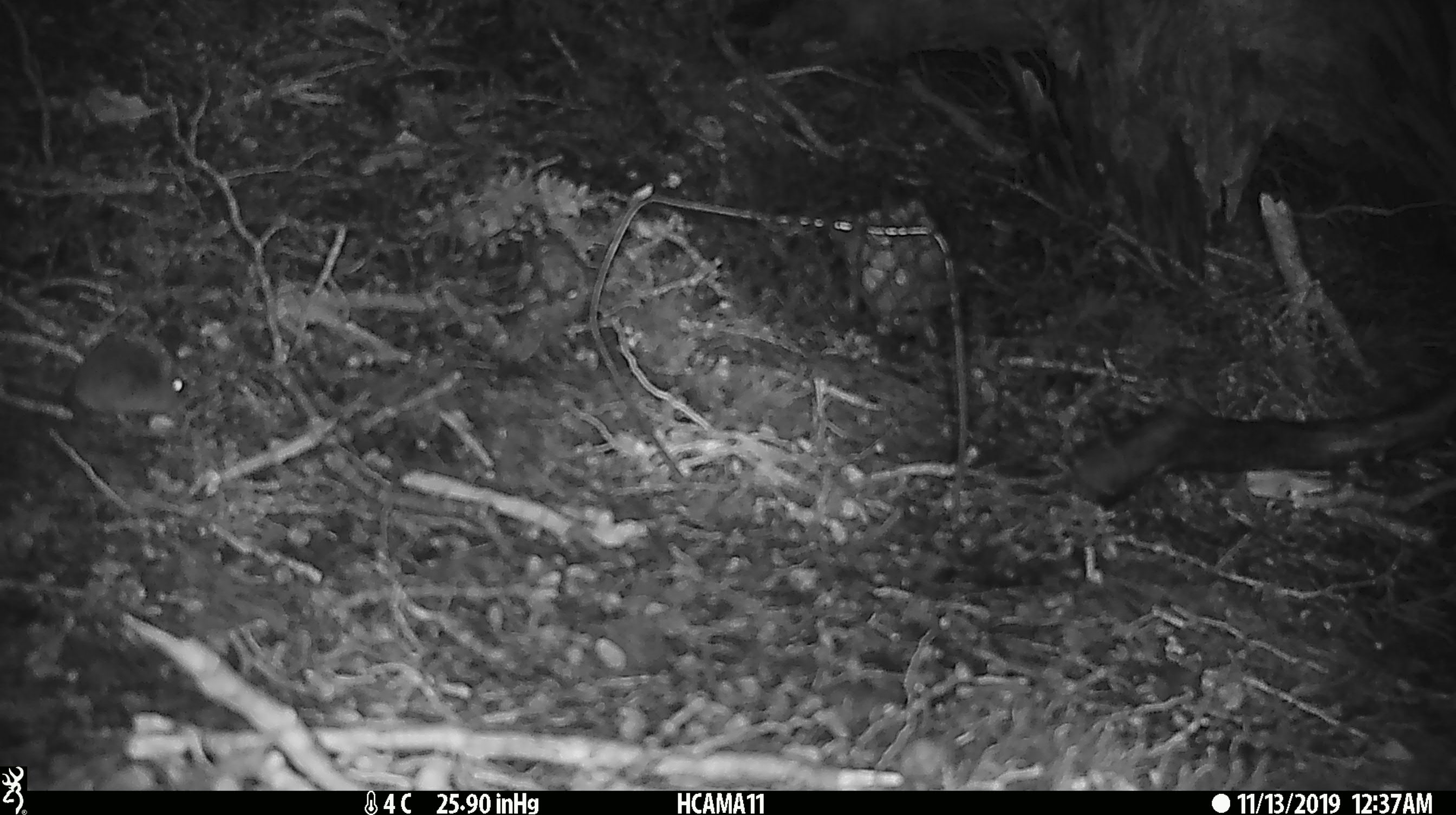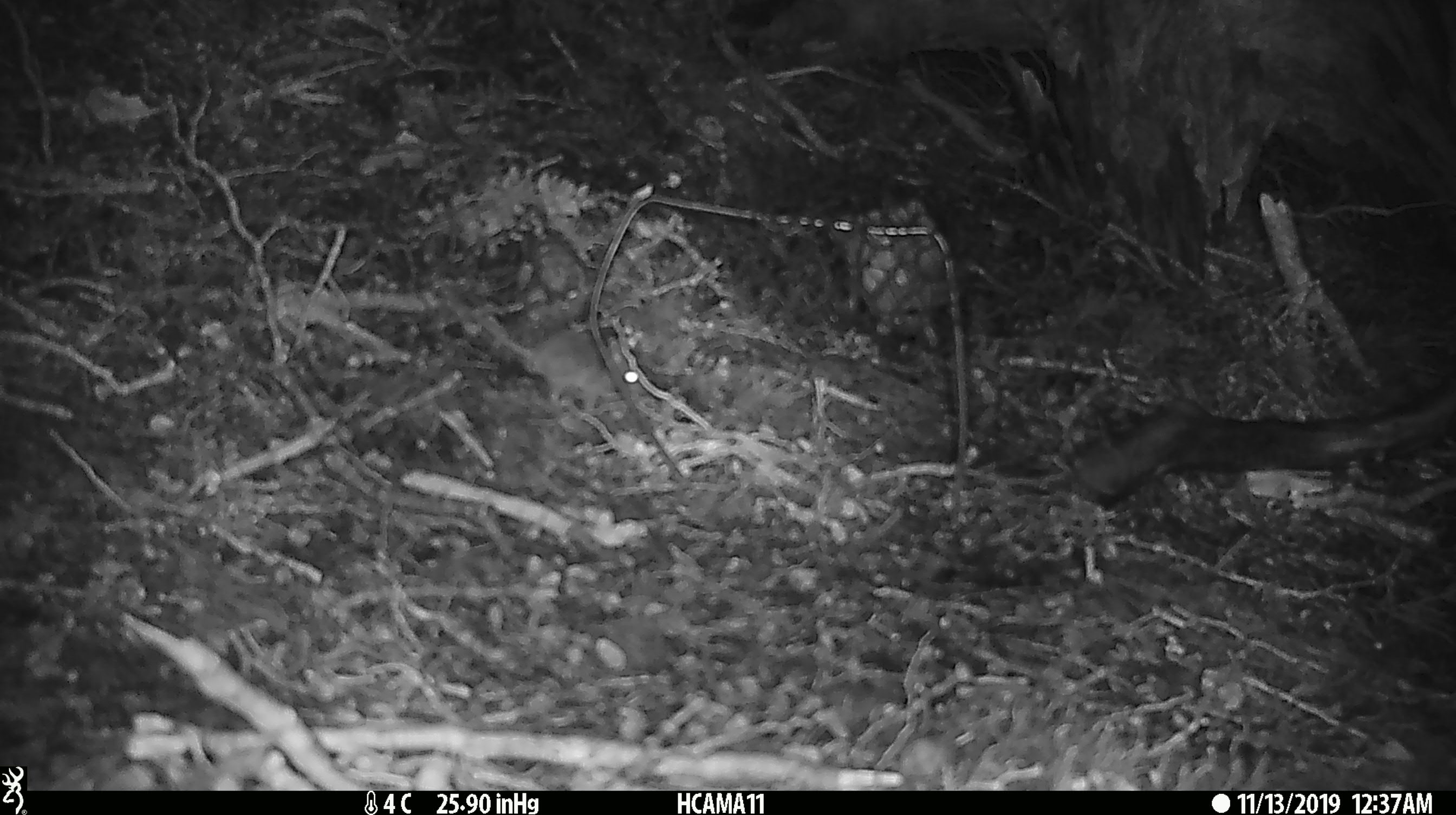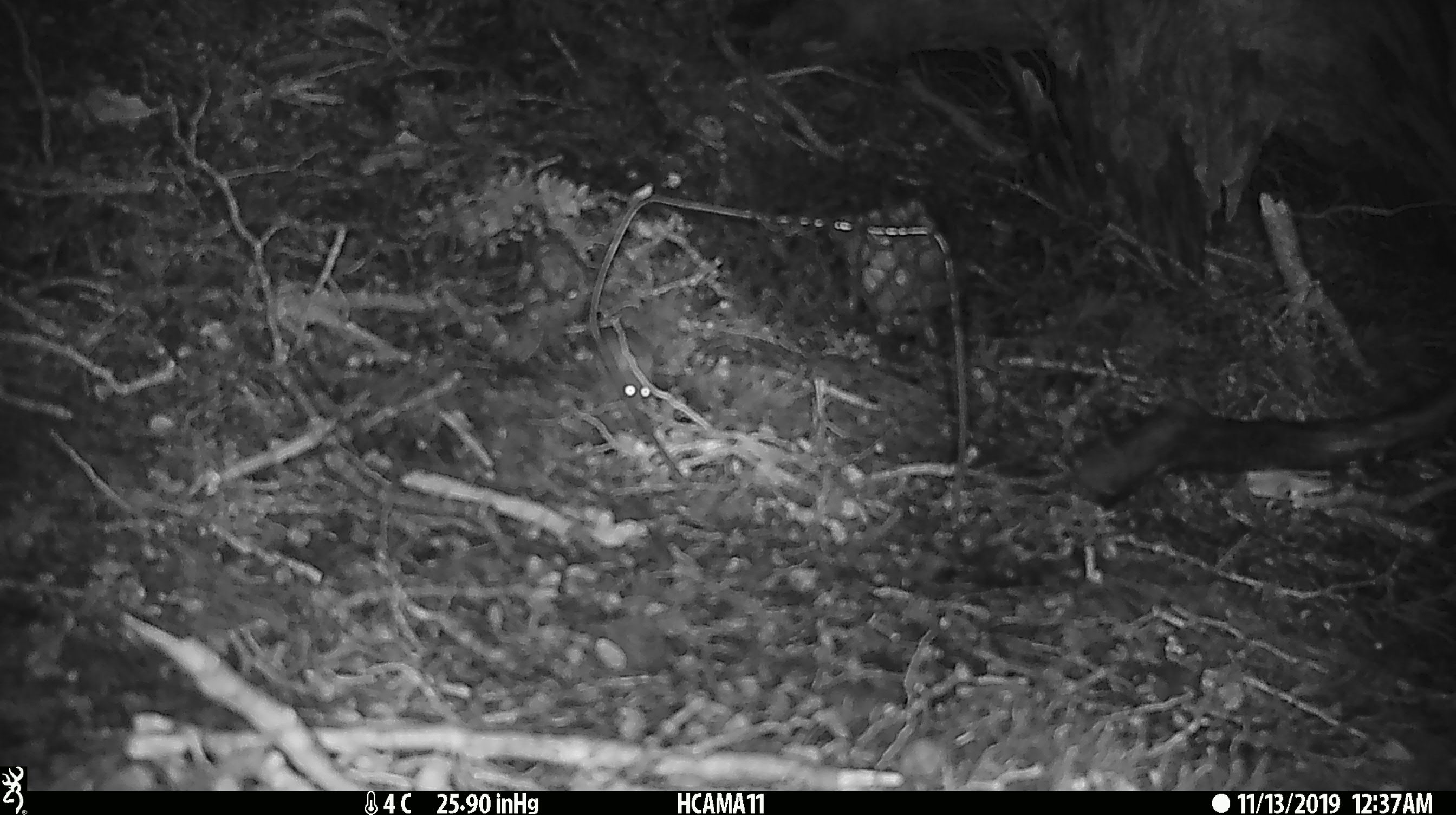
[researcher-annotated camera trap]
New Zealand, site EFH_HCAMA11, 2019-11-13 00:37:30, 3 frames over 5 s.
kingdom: Animalia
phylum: Chordata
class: Mammalia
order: Rodentia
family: Muridae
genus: Mus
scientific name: Mus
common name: mouse